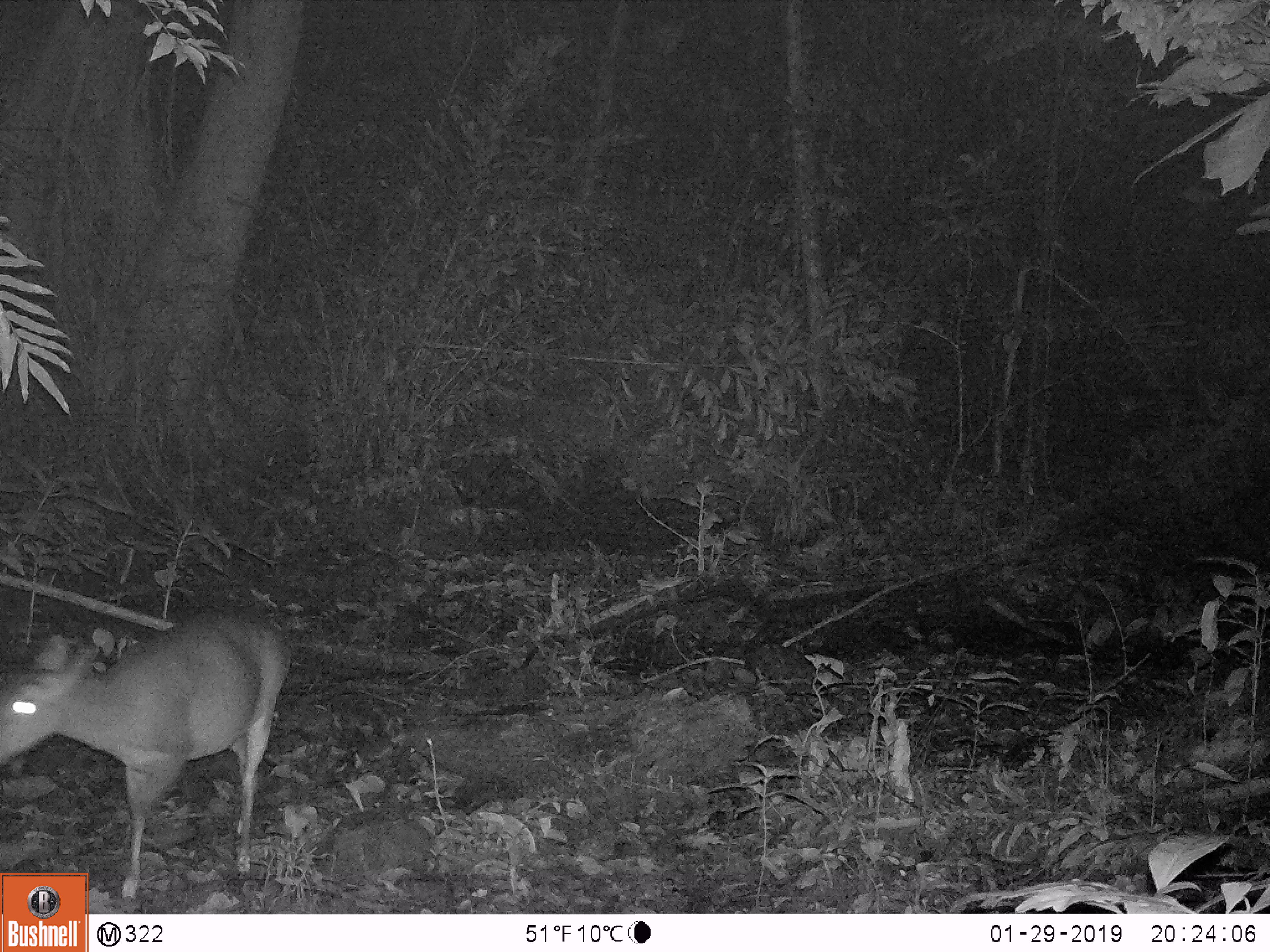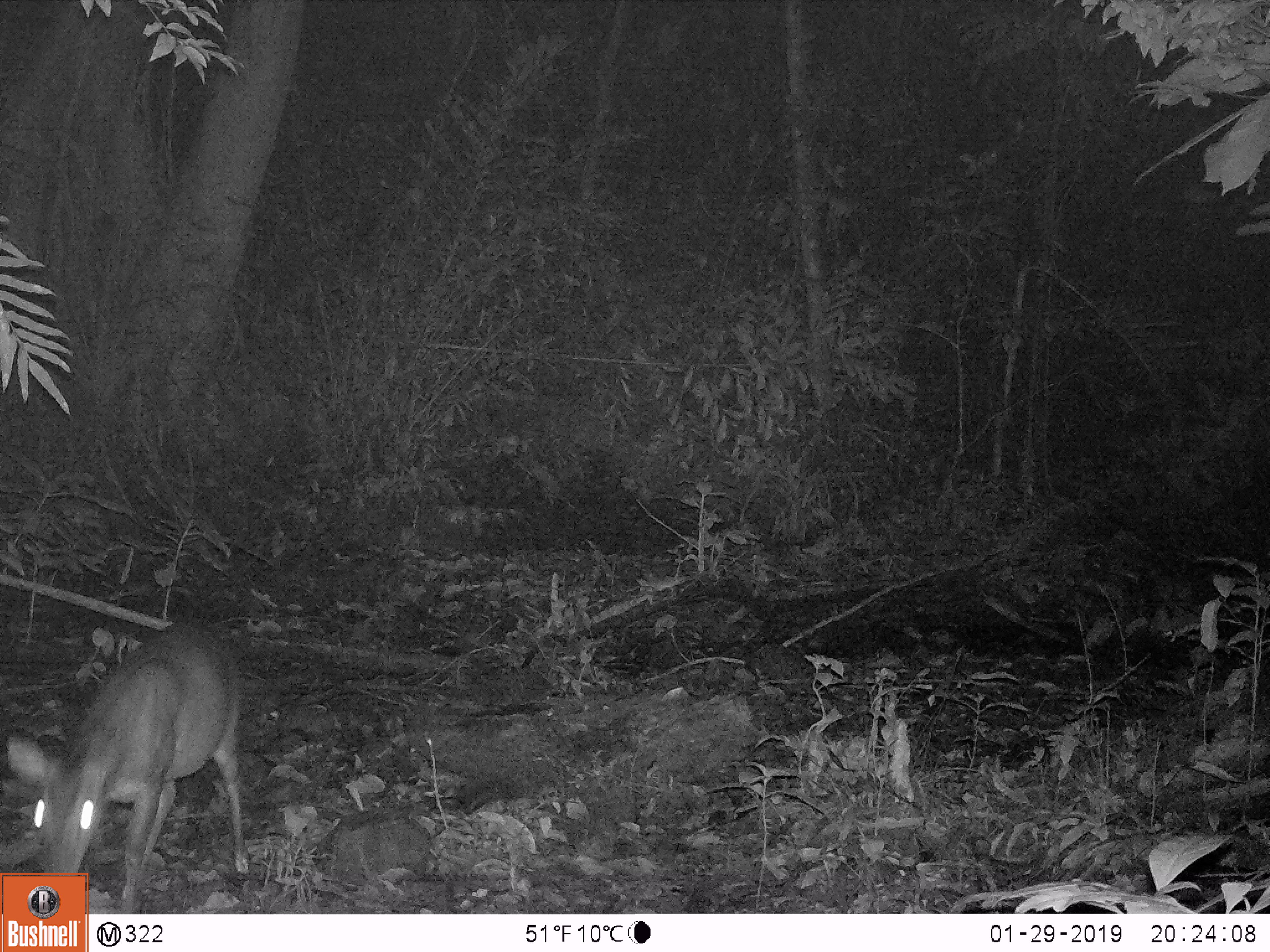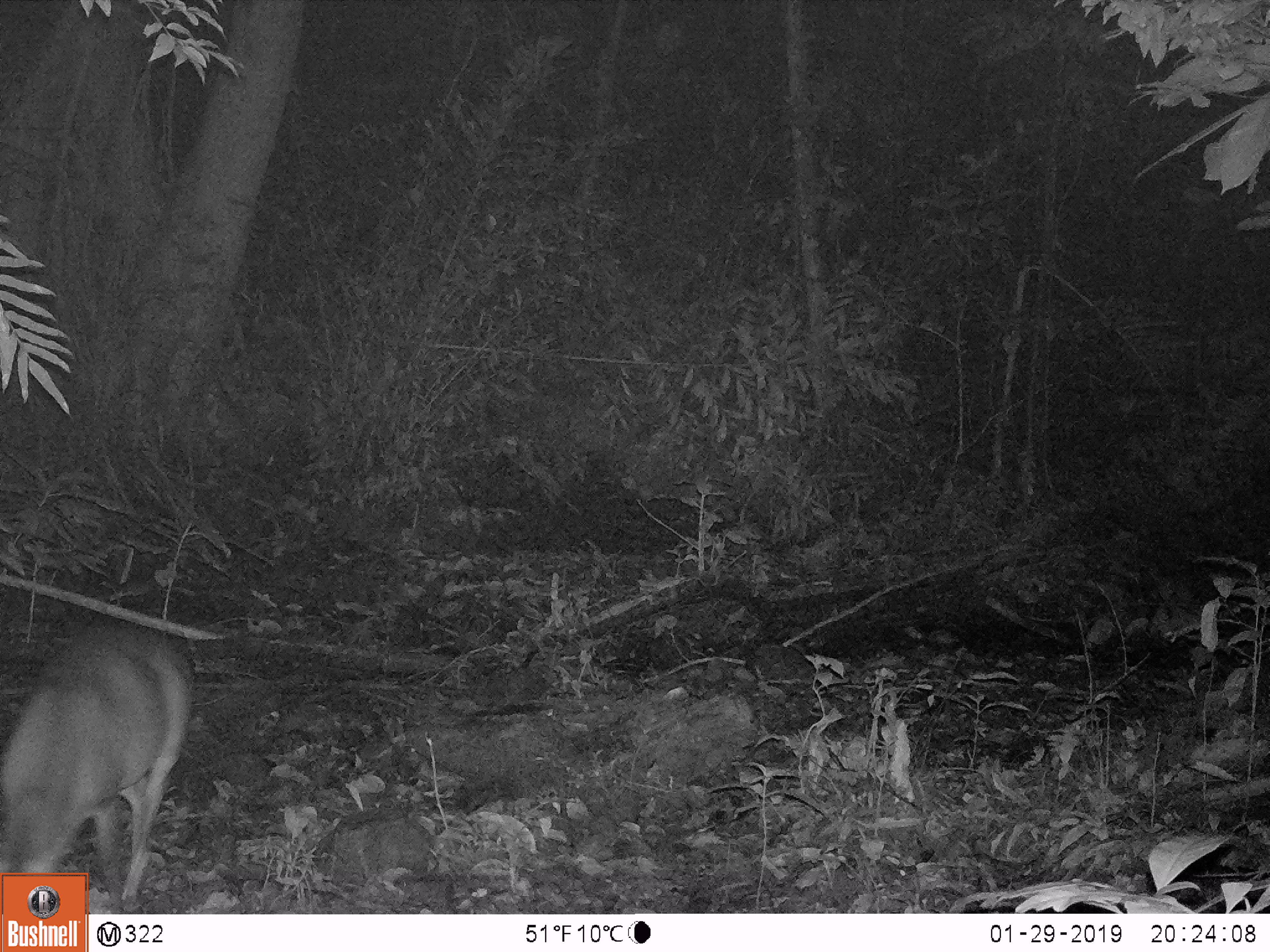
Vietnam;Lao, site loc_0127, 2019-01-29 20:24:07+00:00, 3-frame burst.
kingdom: Animalia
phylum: Chordata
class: Mammalia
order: Artiodactyla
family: Cervidae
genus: Muntiacus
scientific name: Muntiacus rooseveltorum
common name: roosevelt's muntjac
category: roosevelts muntjac group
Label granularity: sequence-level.